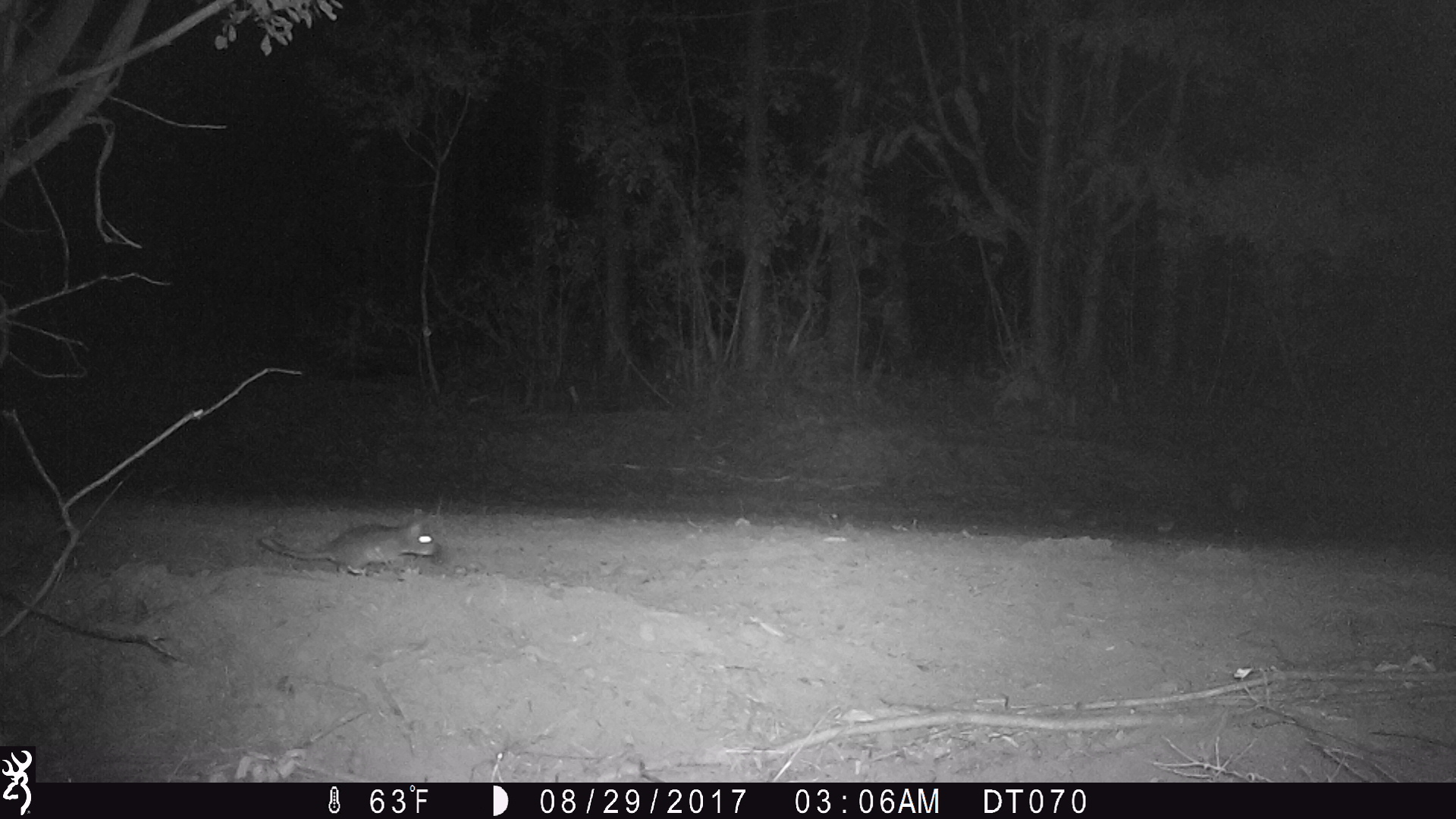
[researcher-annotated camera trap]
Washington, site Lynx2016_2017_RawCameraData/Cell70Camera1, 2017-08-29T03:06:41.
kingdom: Animalia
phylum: Chordata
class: Mammalia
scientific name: Mammalia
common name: small mammal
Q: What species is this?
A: Small mammal (Mammalia).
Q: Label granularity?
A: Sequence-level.